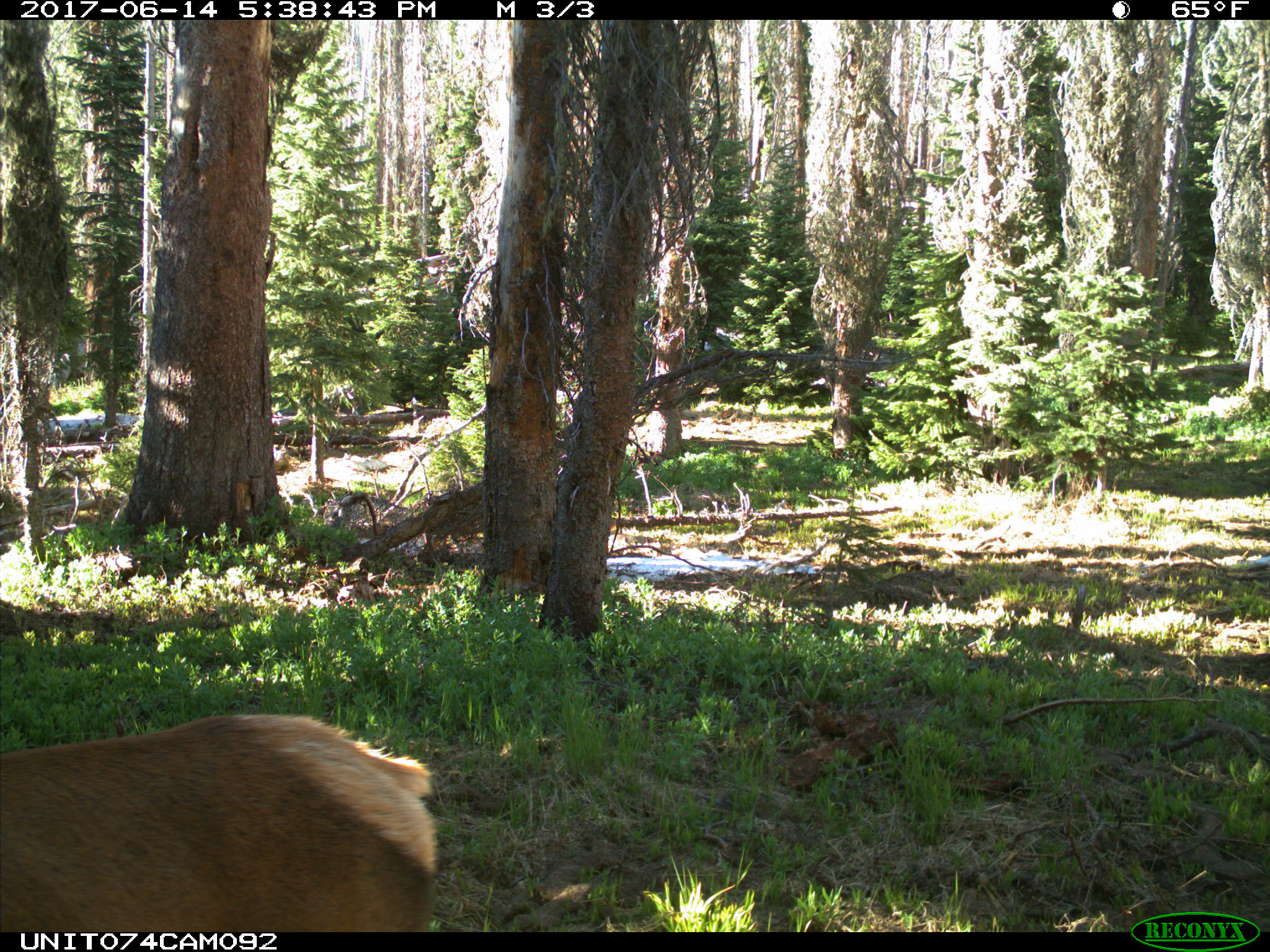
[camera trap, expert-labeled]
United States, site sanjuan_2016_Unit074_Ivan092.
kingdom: Animalia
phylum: Chordata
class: Mammalia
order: Artiodactyla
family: Cervidae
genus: Cervus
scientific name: Cervus elaphus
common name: red deer